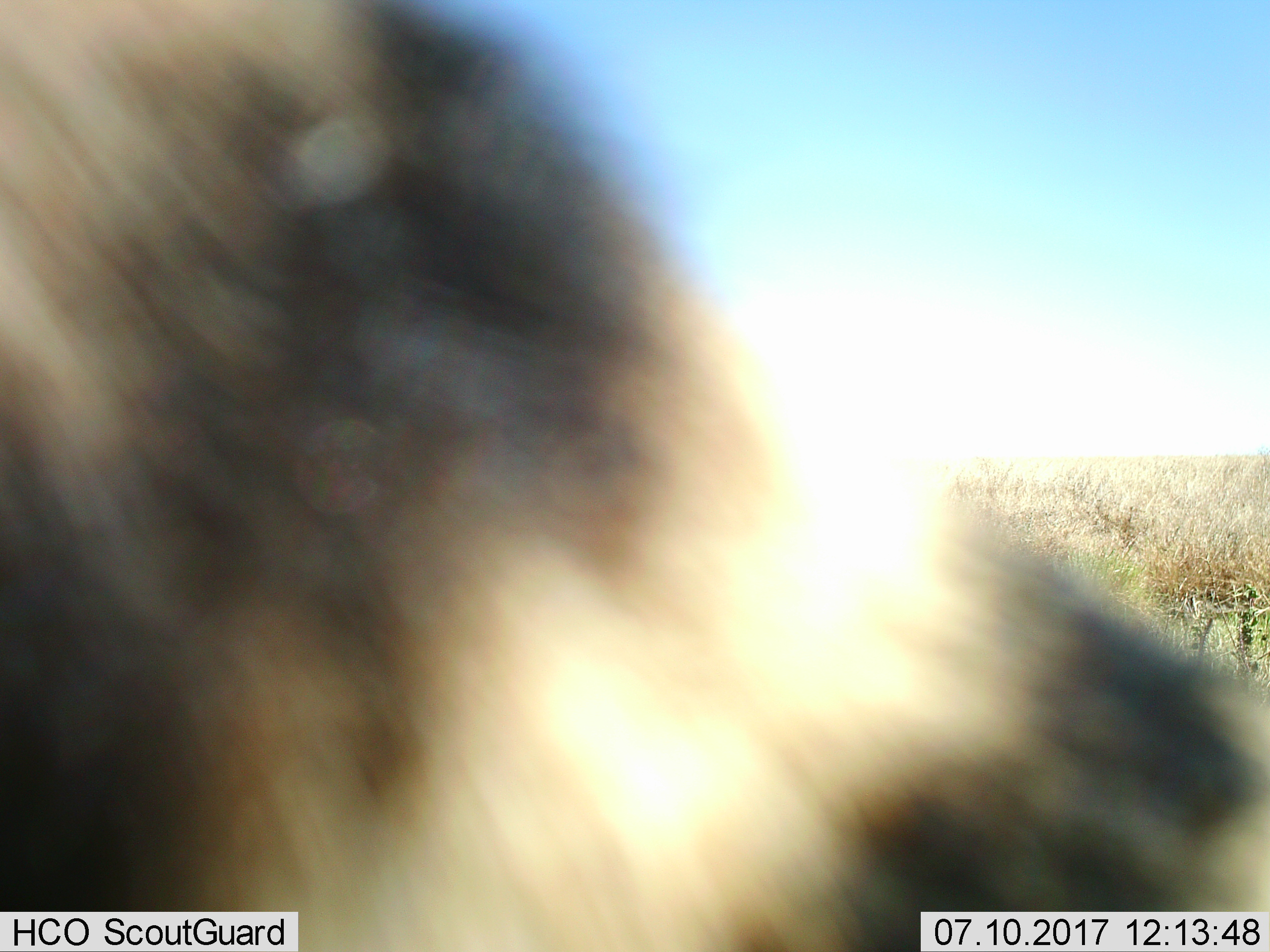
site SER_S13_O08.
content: unidentified animal